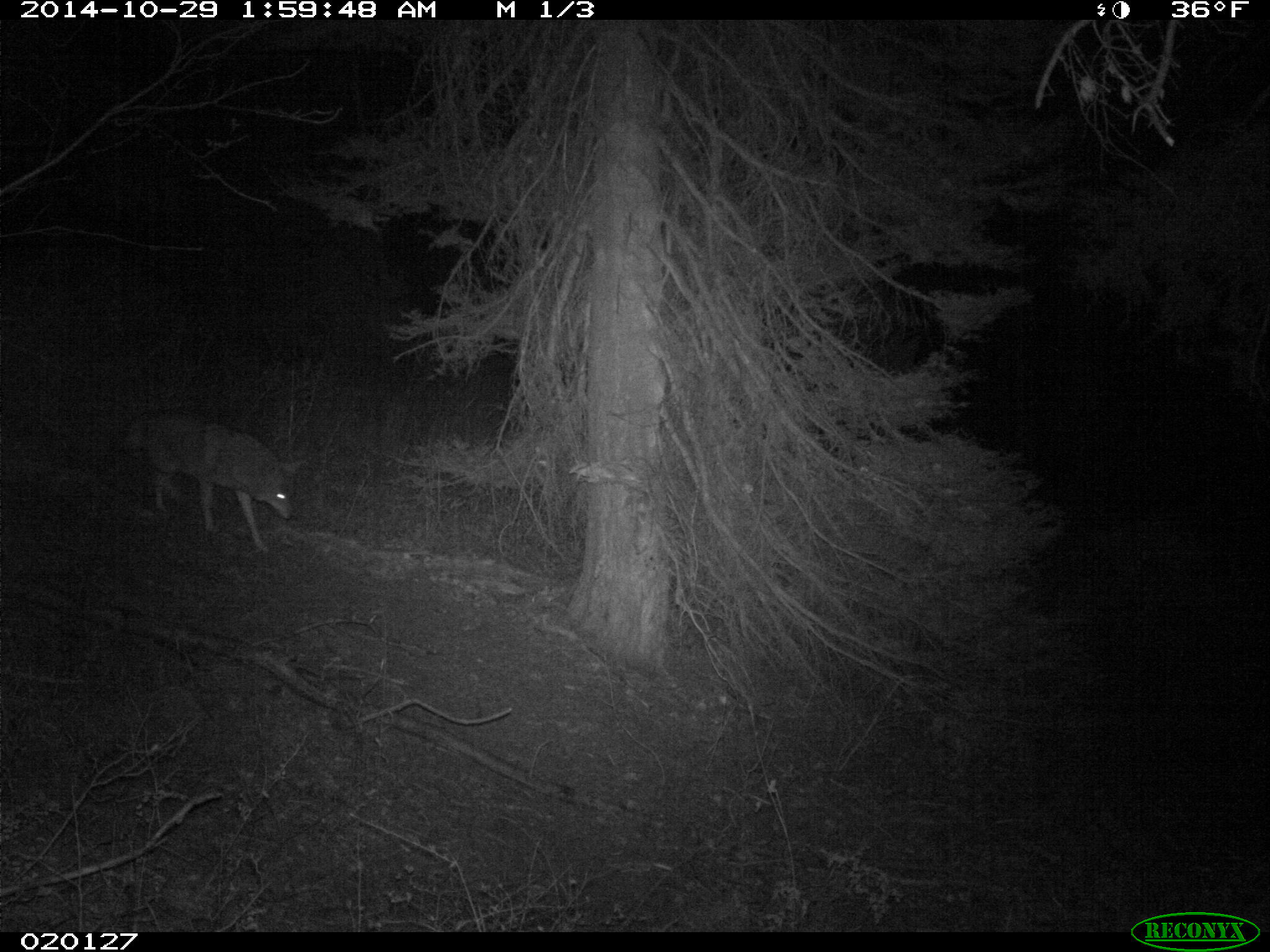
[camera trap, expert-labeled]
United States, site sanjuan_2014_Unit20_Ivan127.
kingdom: Animalia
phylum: Chordata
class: Mammalia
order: Carnivora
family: Canidae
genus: Canis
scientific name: Canis latrans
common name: coyote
Canis latrans (coyote).